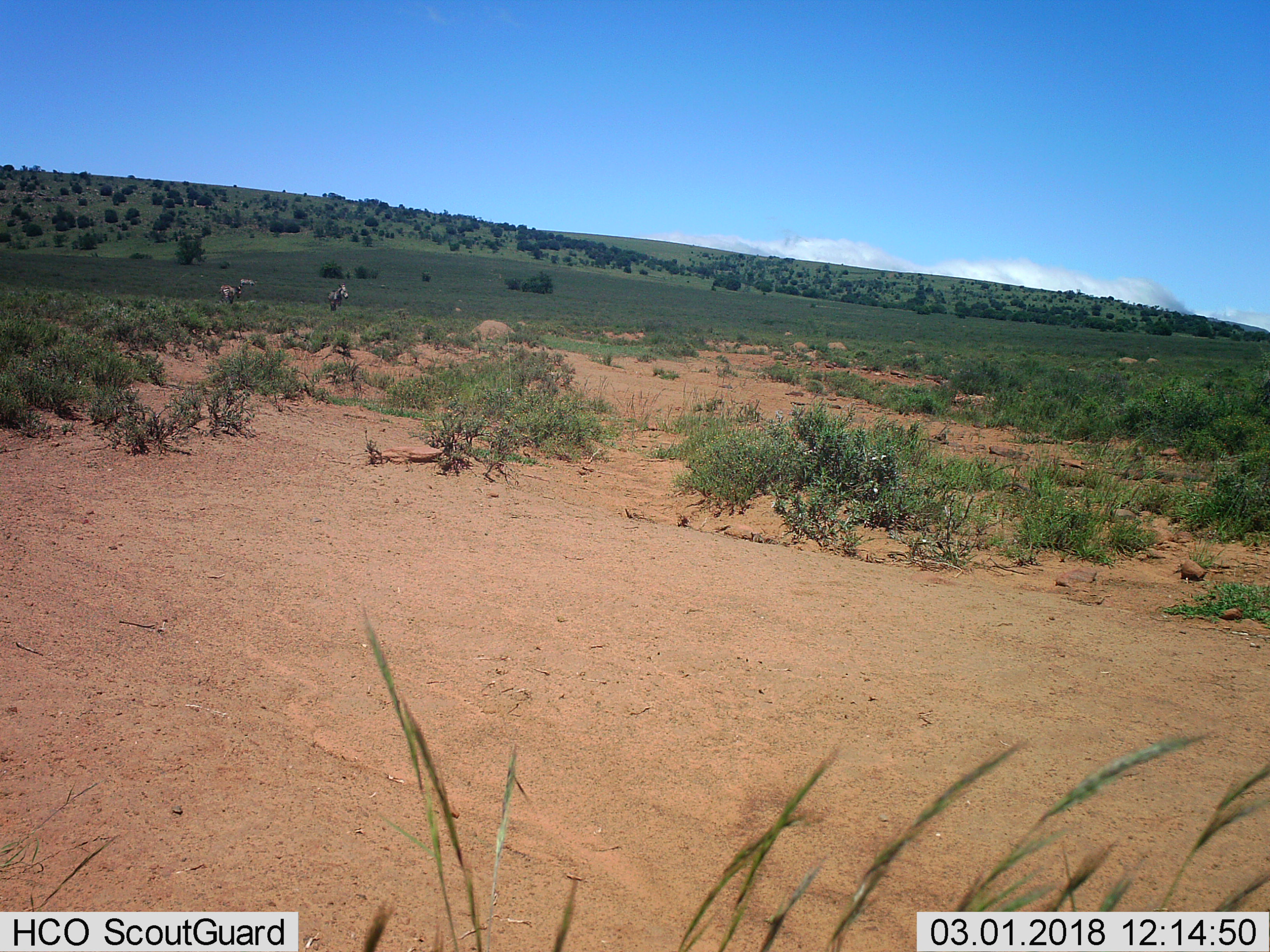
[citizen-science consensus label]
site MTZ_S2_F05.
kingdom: Animalia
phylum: Chordata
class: Mammalia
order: Perissodactyla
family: Equidae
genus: Equus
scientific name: Equus zebra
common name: mountain zebra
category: zebramountain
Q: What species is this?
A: Zebramountain (mountain zebra) (Equus zebra).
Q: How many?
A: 3.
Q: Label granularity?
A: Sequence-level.